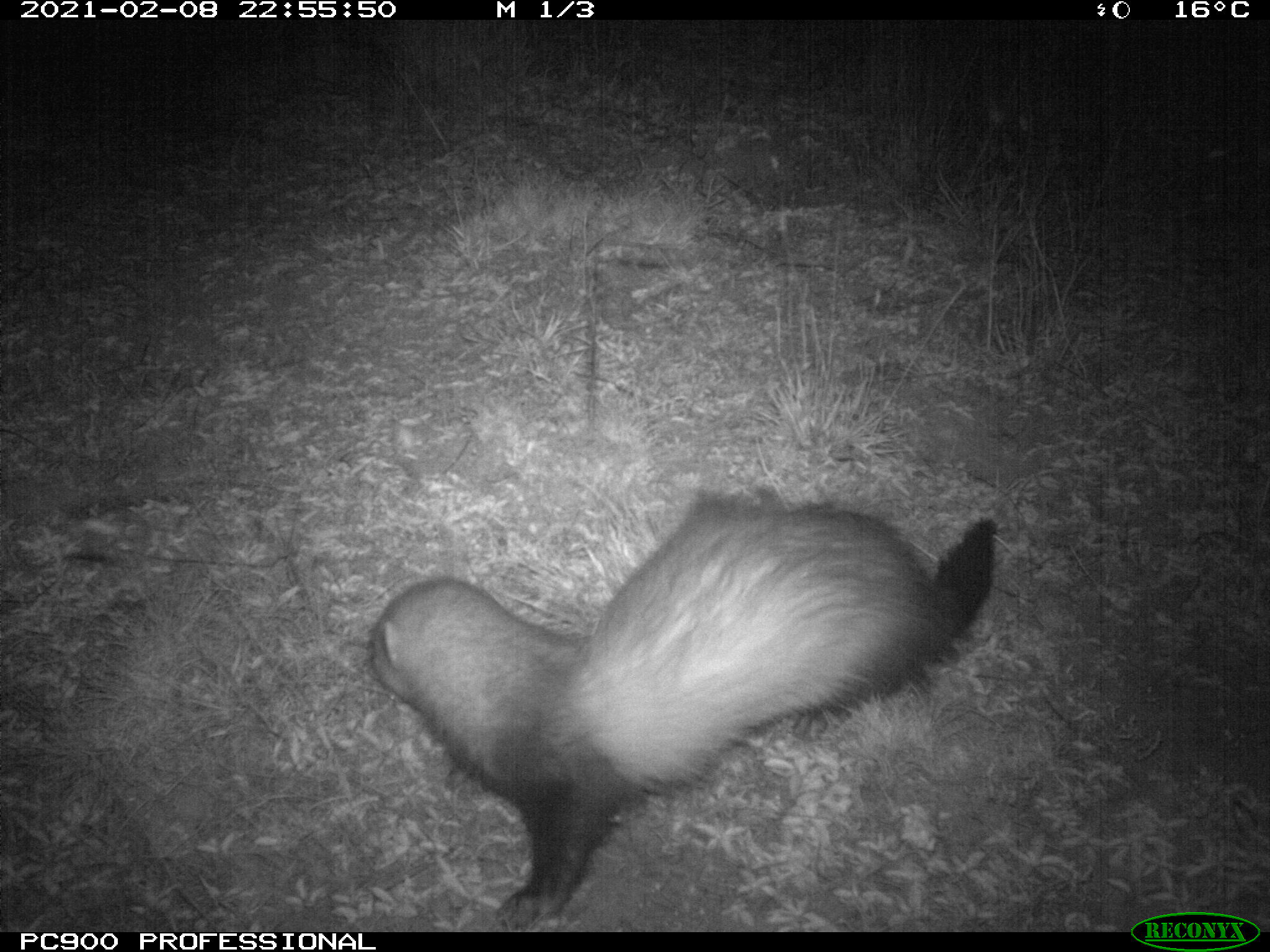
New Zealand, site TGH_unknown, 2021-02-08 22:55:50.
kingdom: Animalia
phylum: Chordata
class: Mammalia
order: Carnivora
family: Mustelidae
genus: Mustela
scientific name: Mustela furo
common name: ferret